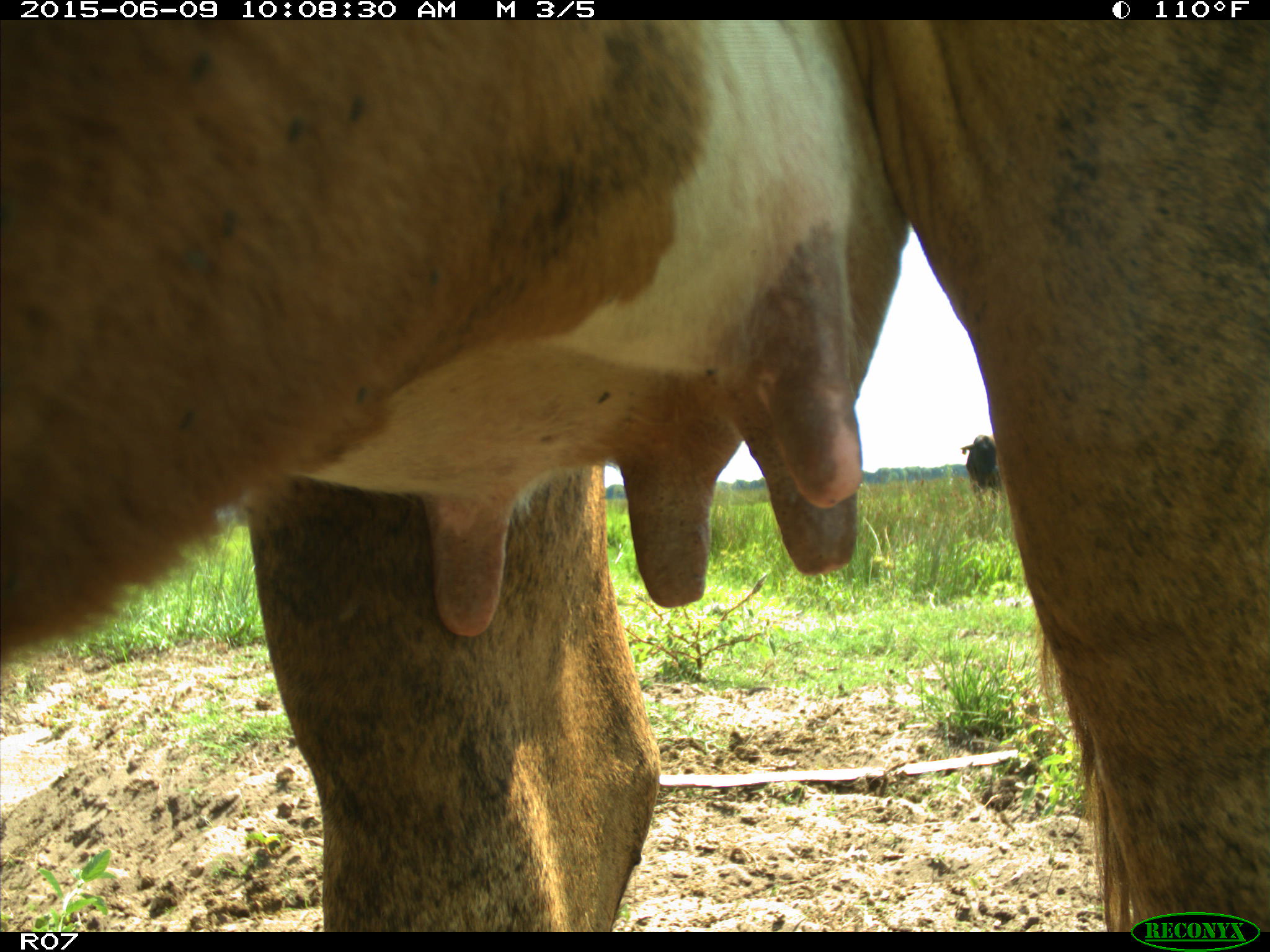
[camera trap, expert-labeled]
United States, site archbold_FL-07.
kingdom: Animalia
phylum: Chordata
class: Mammalia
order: Artiodactyla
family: Bovidae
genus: Bos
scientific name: Bos taurus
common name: domestic cow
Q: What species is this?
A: Bos taurus (domestic cow).